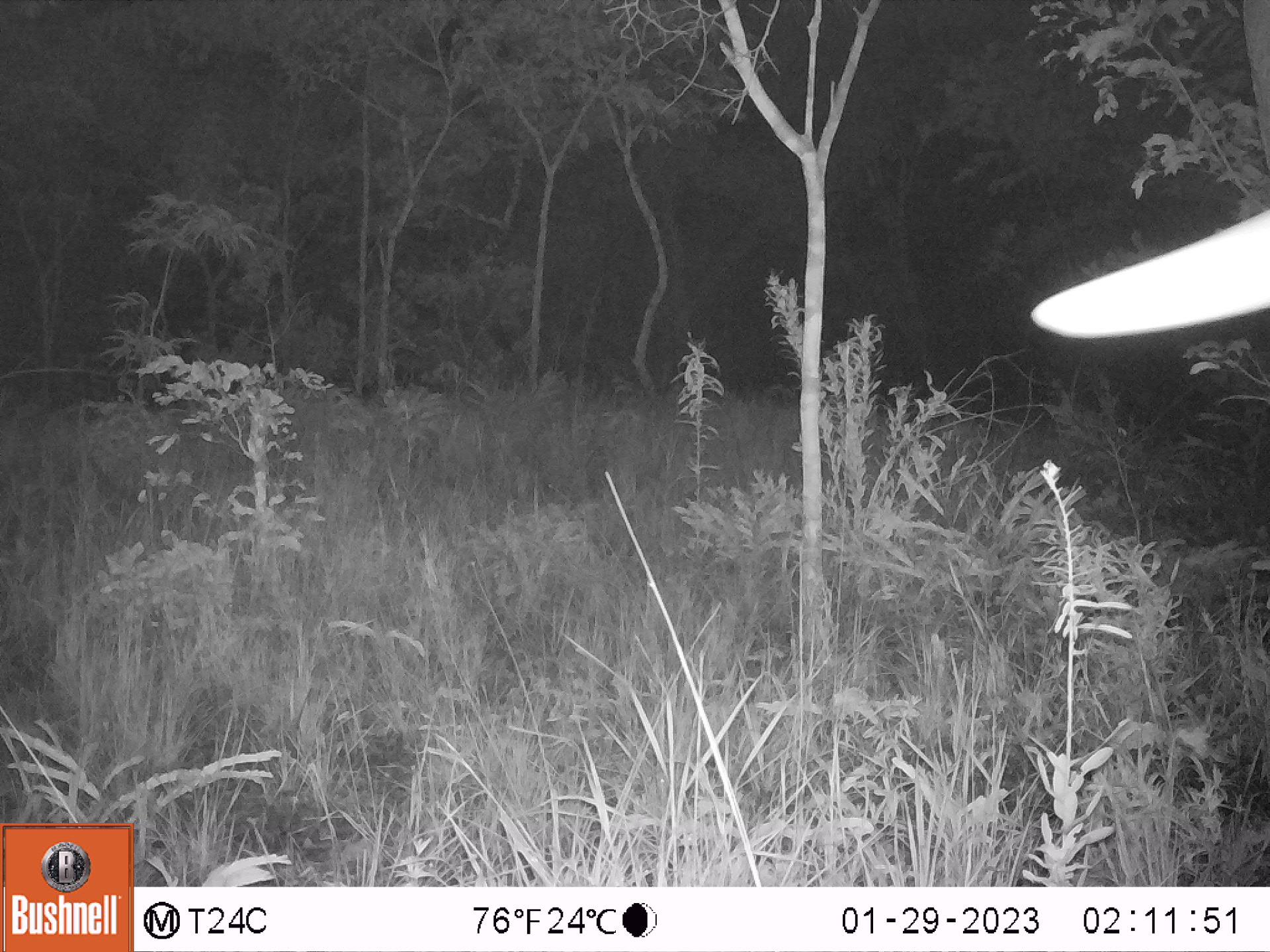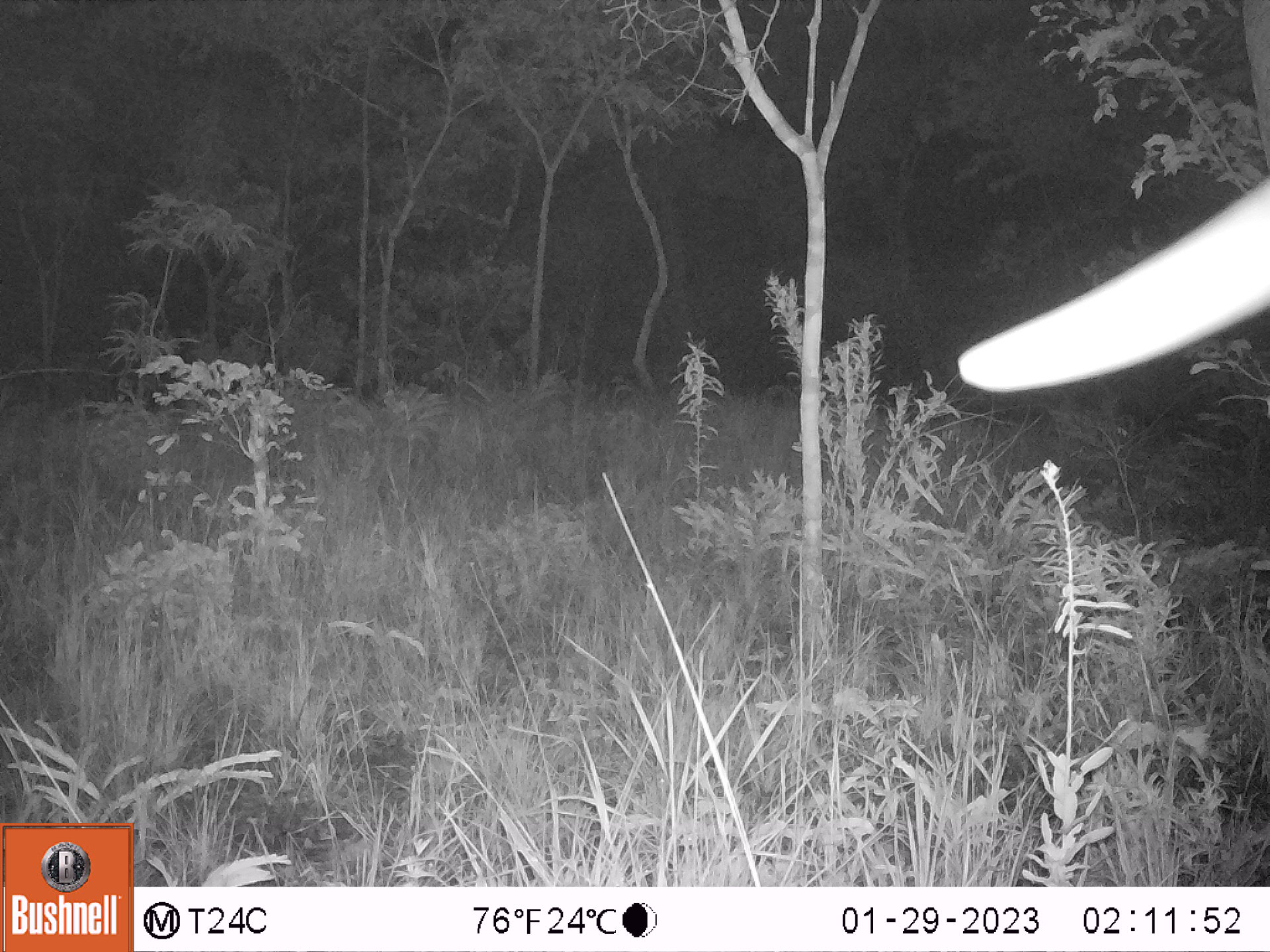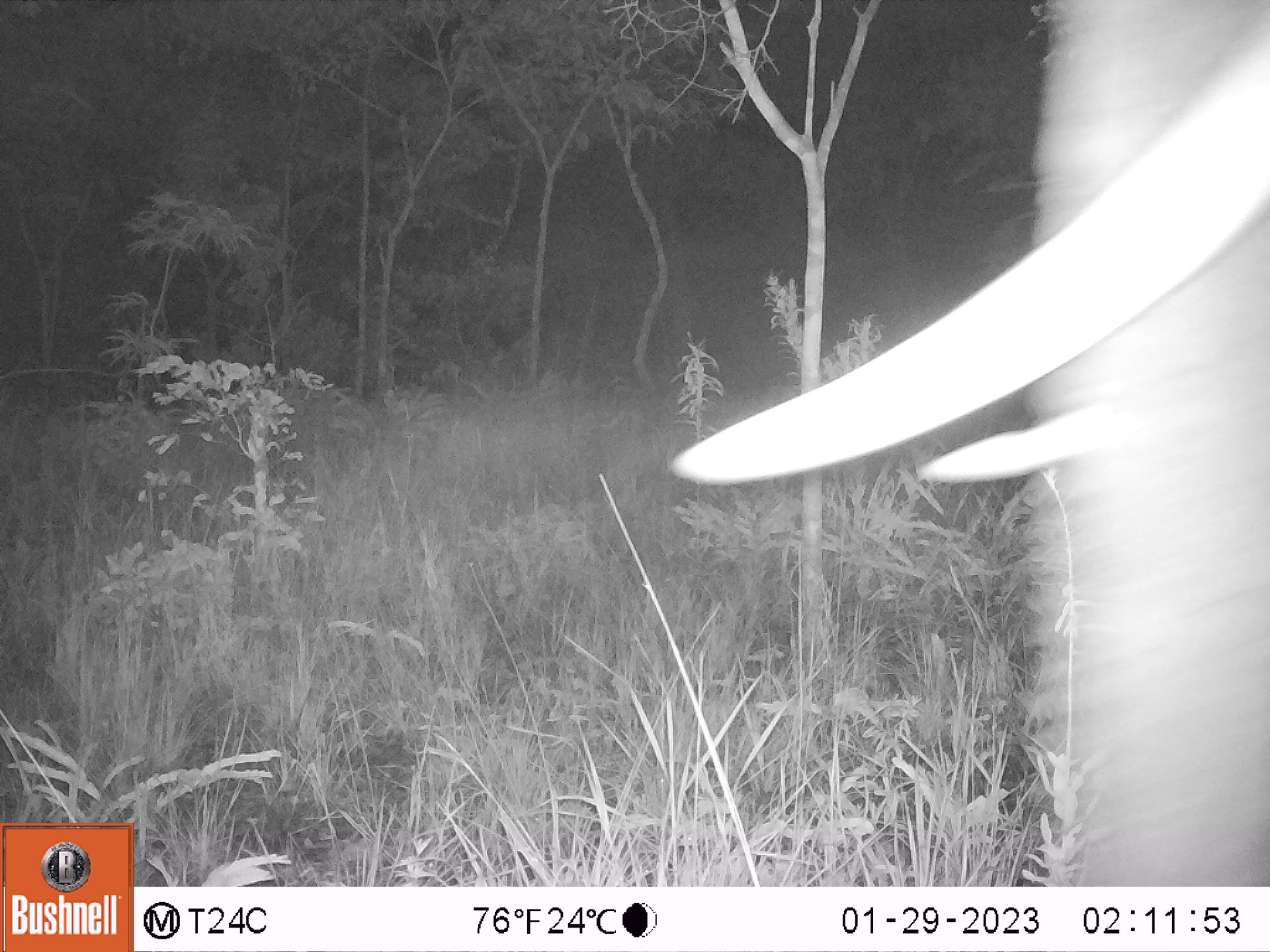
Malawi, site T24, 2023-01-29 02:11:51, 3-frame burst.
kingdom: Animalia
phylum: Chordata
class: Mammalia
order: Proboscidea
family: Elephantidae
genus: Loxodonta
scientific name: Loxodonta africana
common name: african savanna elephant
African savanna elephant (Loxodonta africana), count 1.